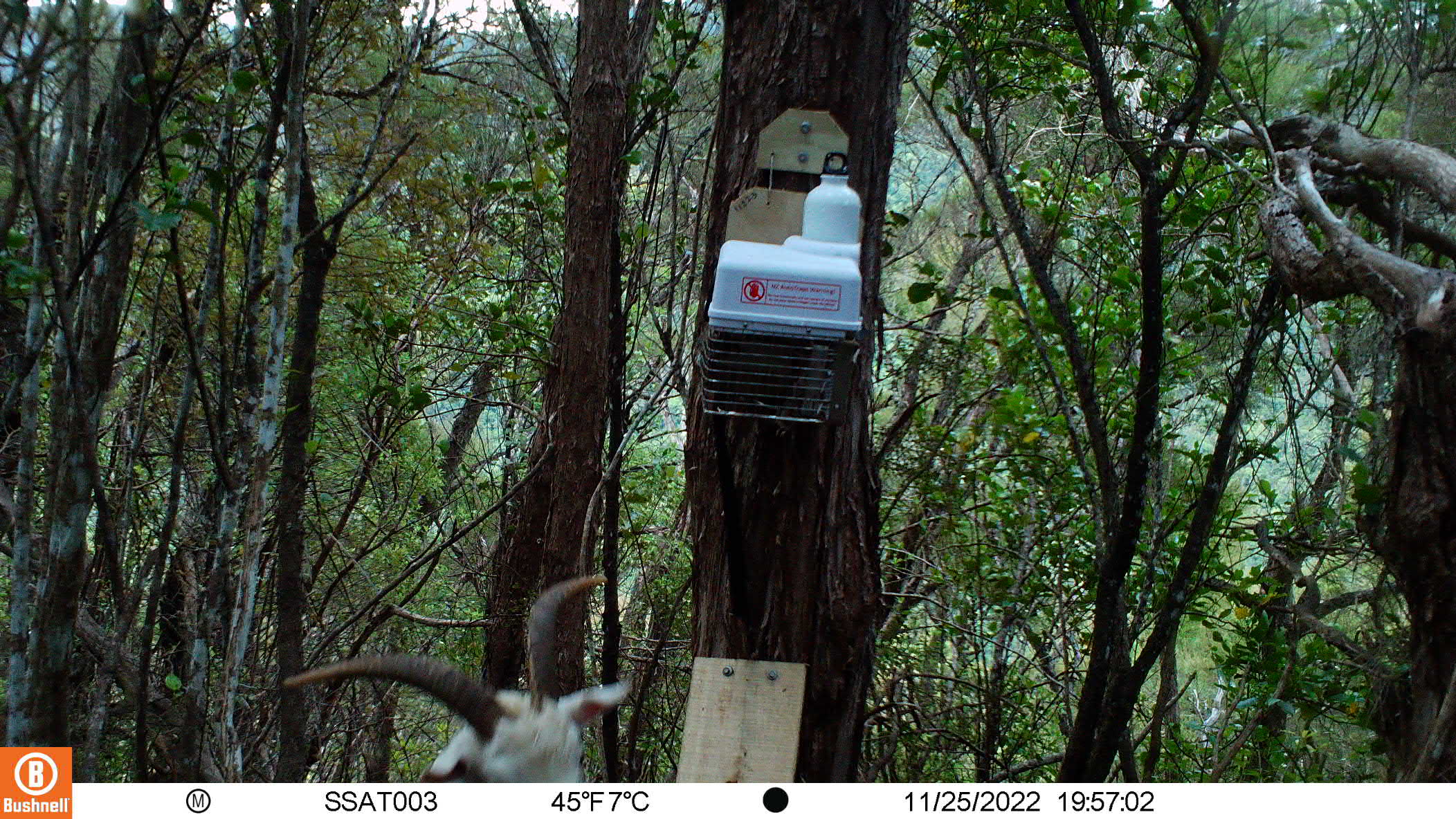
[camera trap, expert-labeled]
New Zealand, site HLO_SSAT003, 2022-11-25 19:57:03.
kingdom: Animalia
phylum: Chordata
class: Mammalia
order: Artiodactyla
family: Bovidae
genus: Capra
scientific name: Capra hircus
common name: goat